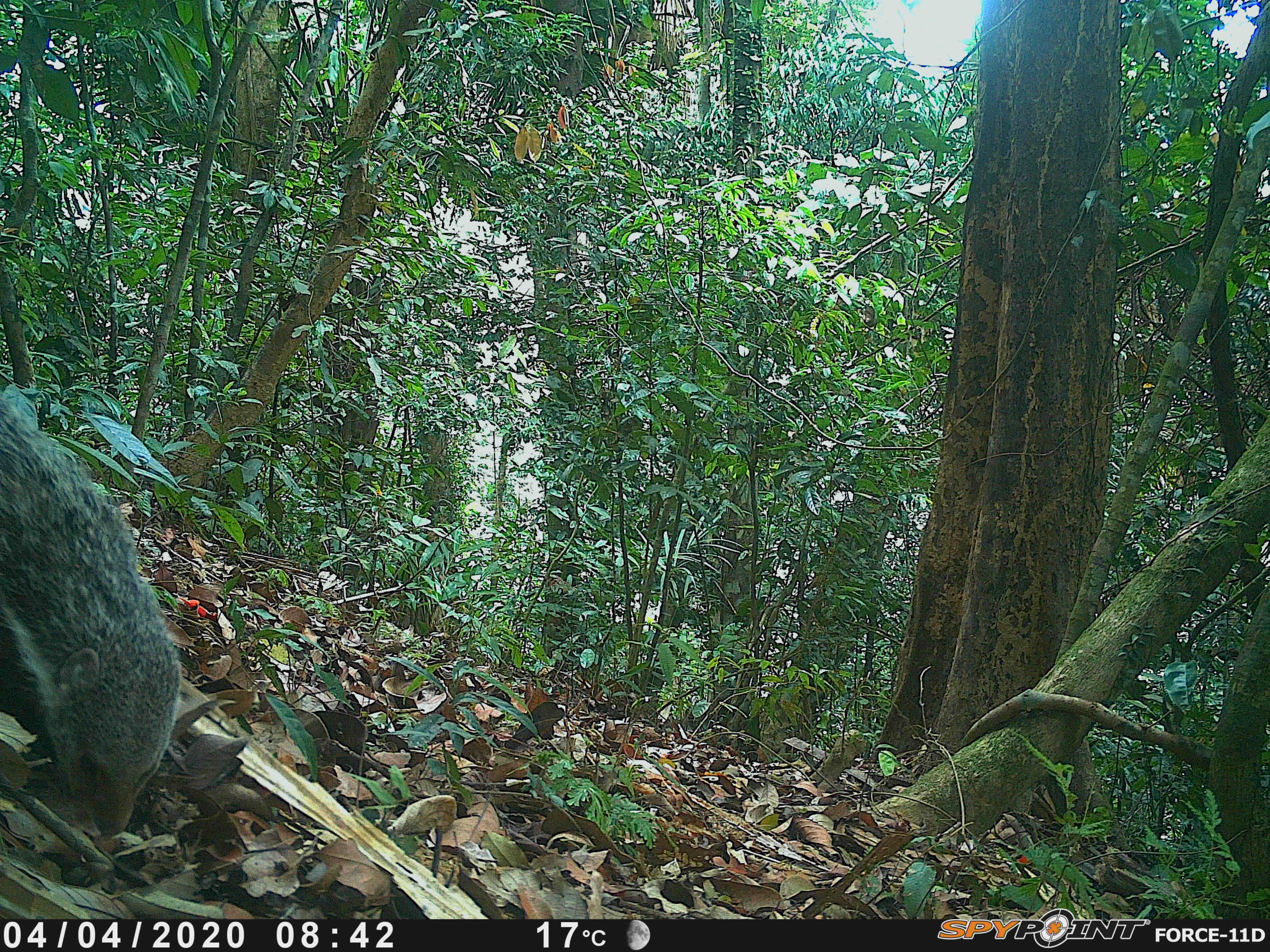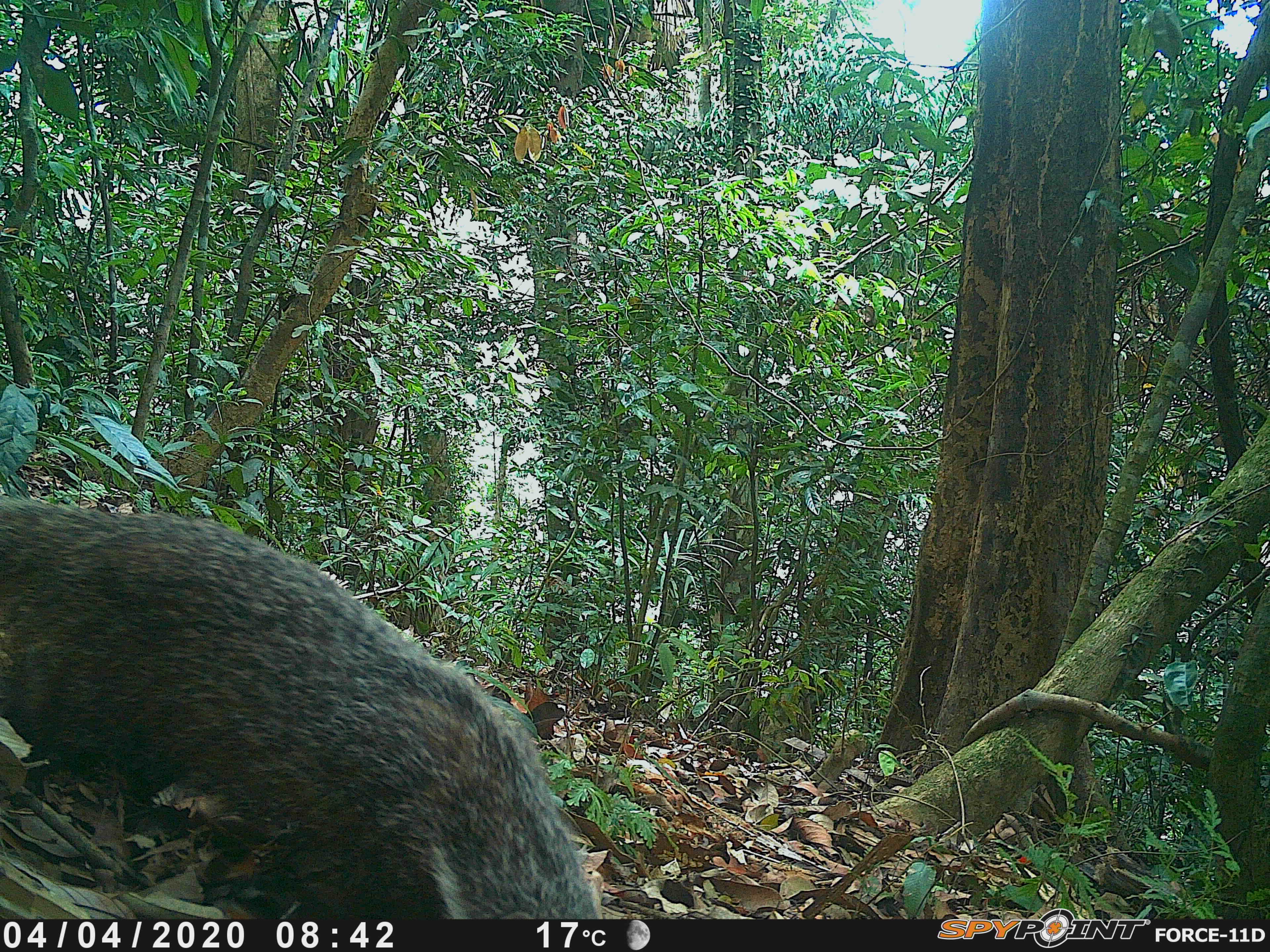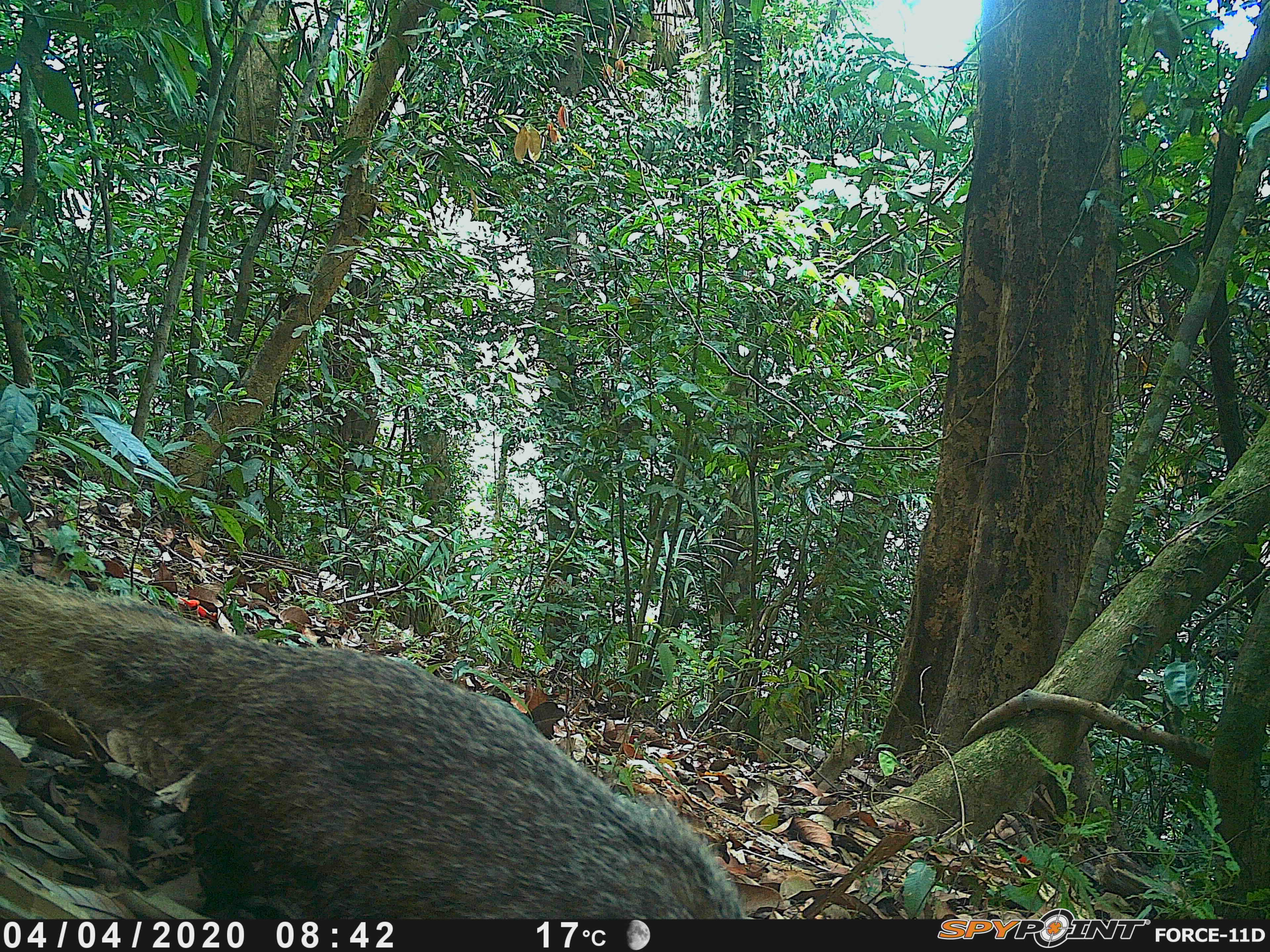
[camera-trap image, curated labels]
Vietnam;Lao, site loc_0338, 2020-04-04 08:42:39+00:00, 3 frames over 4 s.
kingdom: Animalia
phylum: Chordata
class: Mammalia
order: Carnivora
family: Herpestidae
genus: Urva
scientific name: Urva urva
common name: crab-eating mongoose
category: crab eating mongoose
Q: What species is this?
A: Crab eating mongoose (crab-eating mongoose) (Urva urva).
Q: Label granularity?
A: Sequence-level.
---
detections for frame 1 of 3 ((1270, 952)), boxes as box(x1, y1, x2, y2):
crab eating mongoose: box(3, 383, 182, 837)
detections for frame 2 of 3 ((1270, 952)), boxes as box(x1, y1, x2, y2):
crab eating mongoose: box(0, 494, 599, 918)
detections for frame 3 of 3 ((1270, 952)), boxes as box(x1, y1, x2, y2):
crab eating mongoose: box(0, 565, 743, 919)